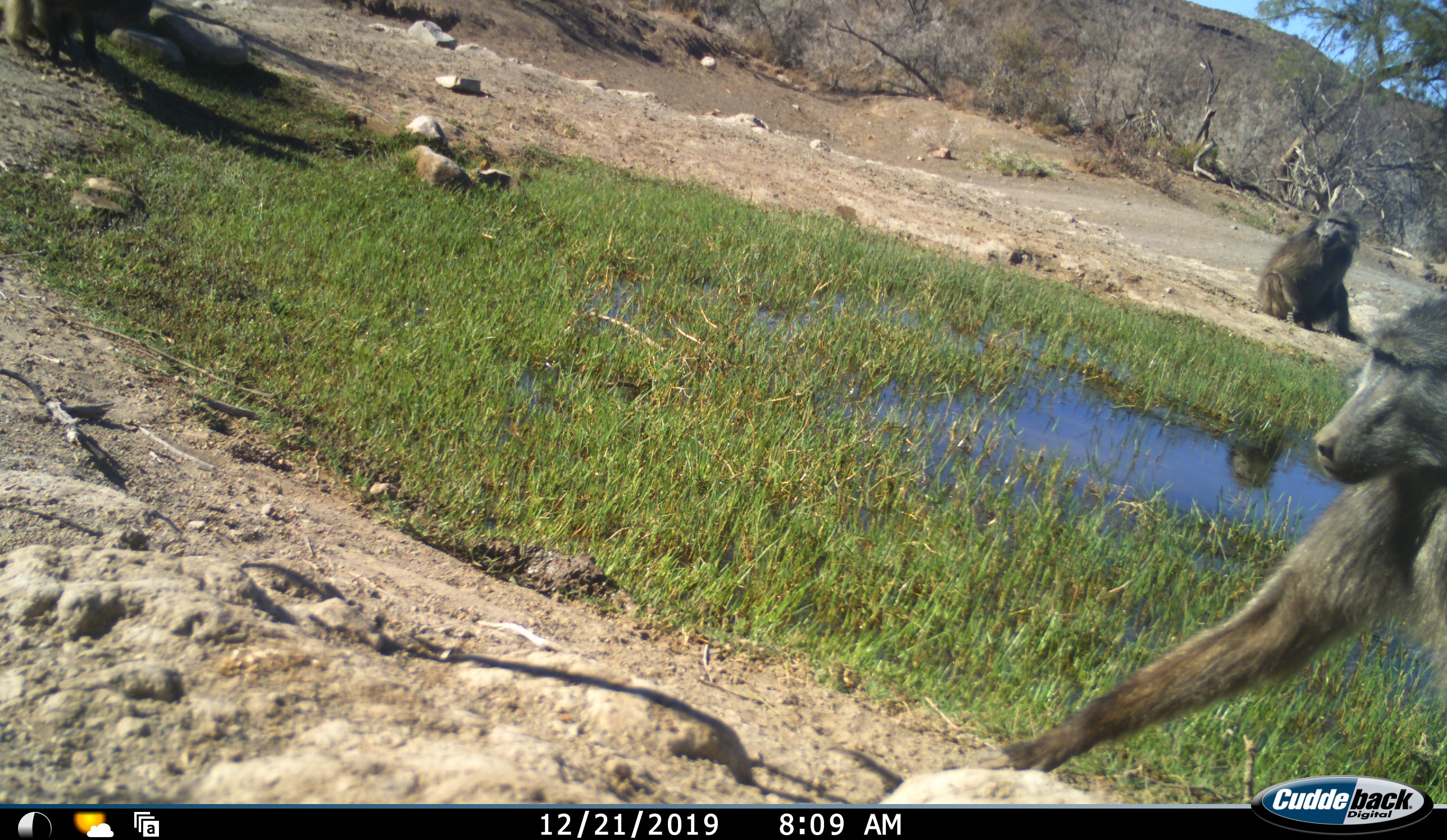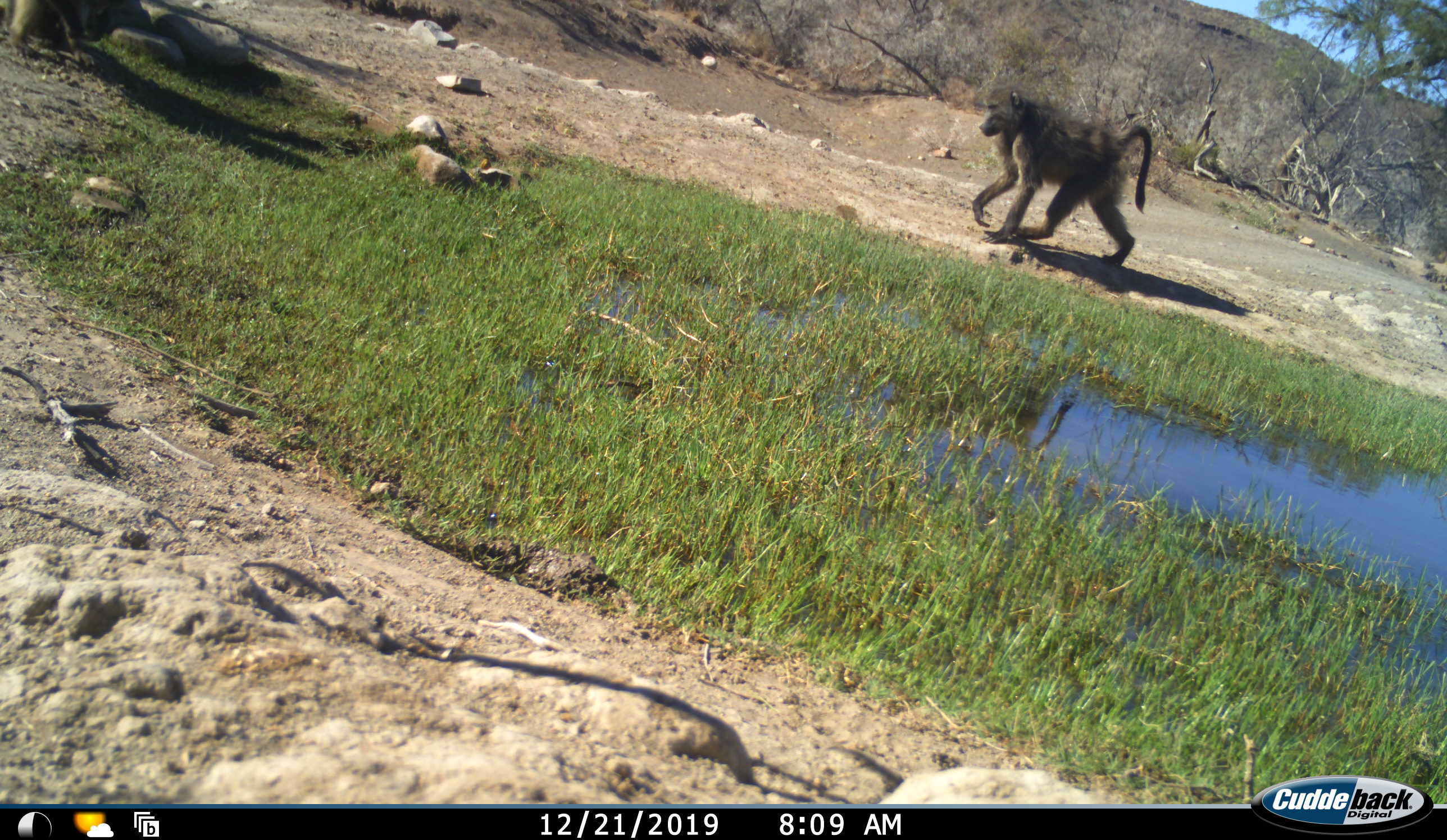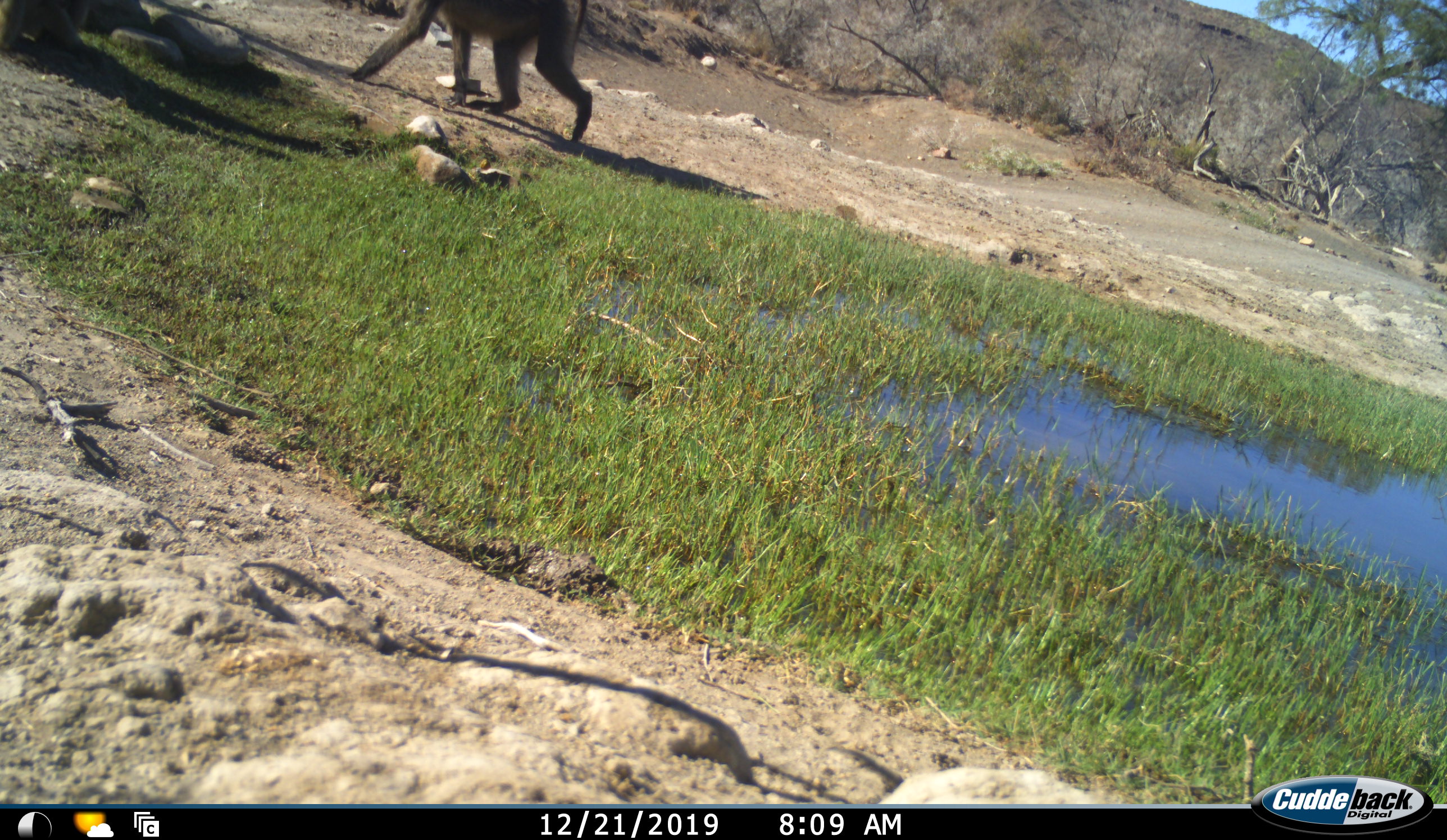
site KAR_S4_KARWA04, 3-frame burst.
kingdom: Animalia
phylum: Chordata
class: Mammalia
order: Primates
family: Cercopithecidae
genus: Papio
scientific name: Papio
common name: baboon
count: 3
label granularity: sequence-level